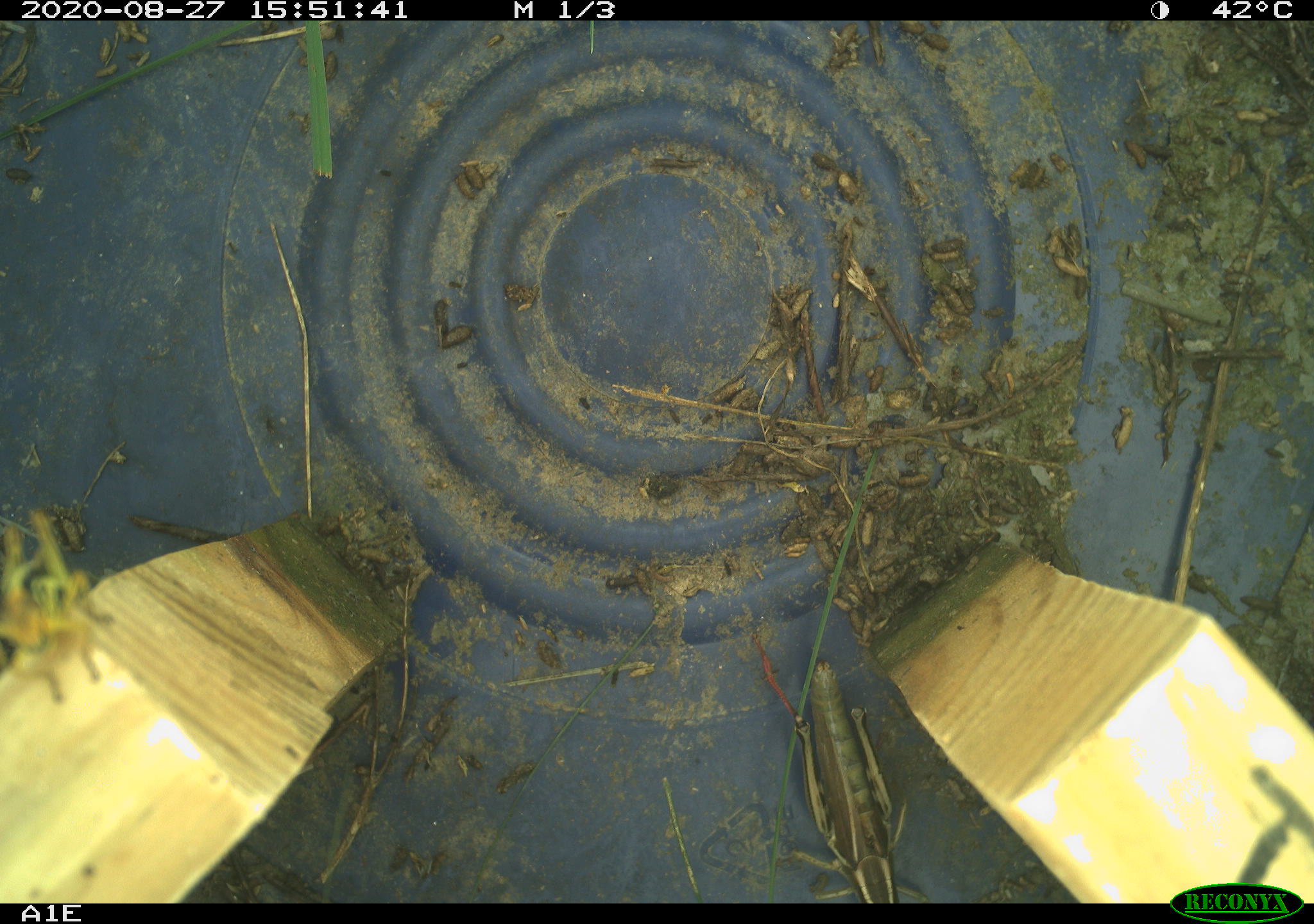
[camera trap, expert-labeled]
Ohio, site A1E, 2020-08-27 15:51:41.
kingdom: Animalia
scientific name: Animalia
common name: animal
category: invertebrate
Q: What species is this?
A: Invertebrate (animal) (Animalia).